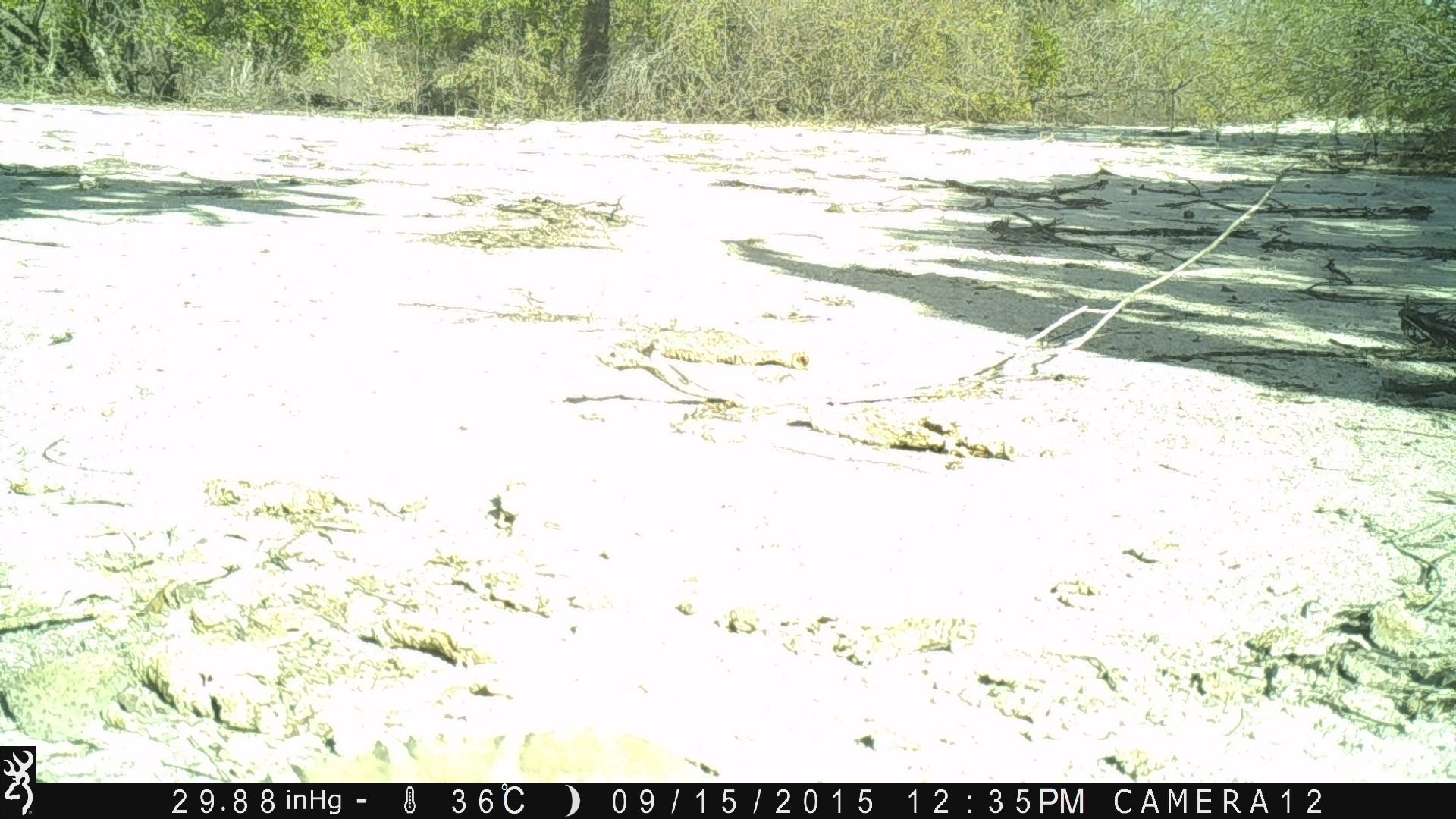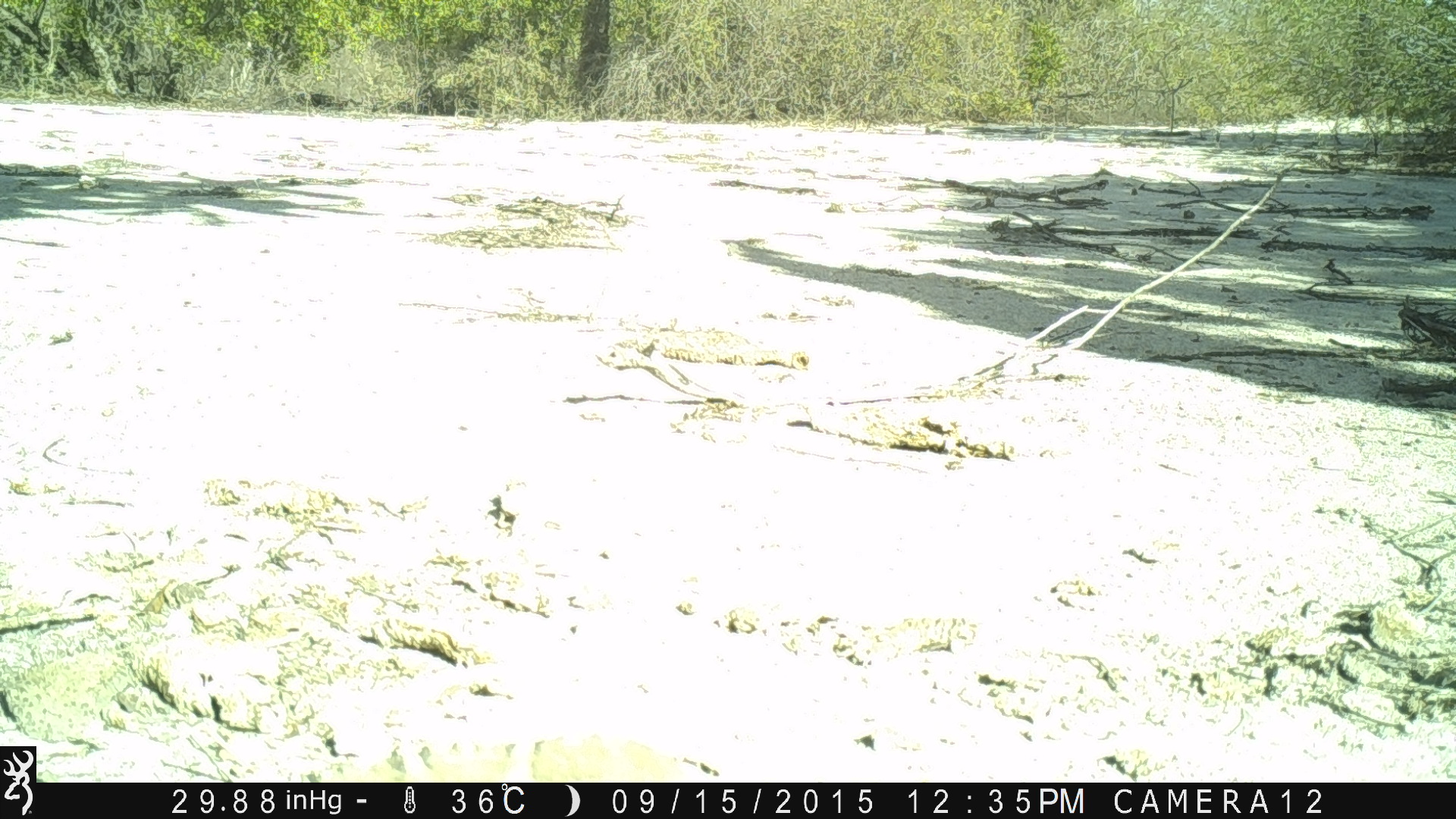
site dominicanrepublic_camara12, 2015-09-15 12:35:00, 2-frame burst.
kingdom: Animalia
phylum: Chordata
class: Reptilia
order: Squamata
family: Iguanidae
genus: Iguana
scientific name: Iguana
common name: typical iguanas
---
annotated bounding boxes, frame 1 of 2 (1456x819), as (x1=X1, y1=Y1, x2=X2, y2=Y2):
iguana: (x1=250, y1=722, x2=725, y2=783)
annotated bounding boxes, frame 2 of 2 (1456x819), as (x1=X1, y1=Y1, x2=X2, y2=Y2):
iguana: (x1=252, y1=729, x2=720, y2=784)